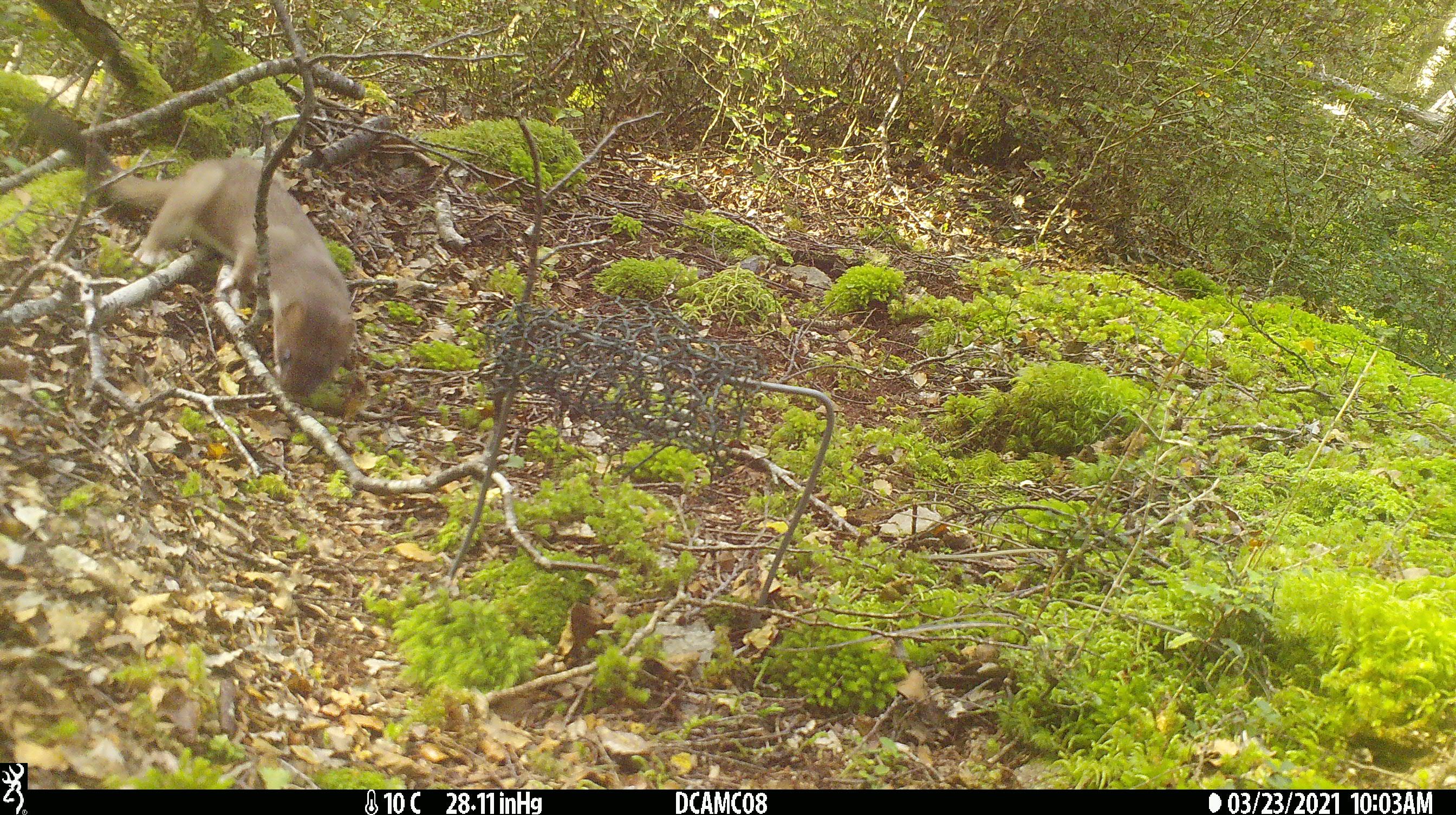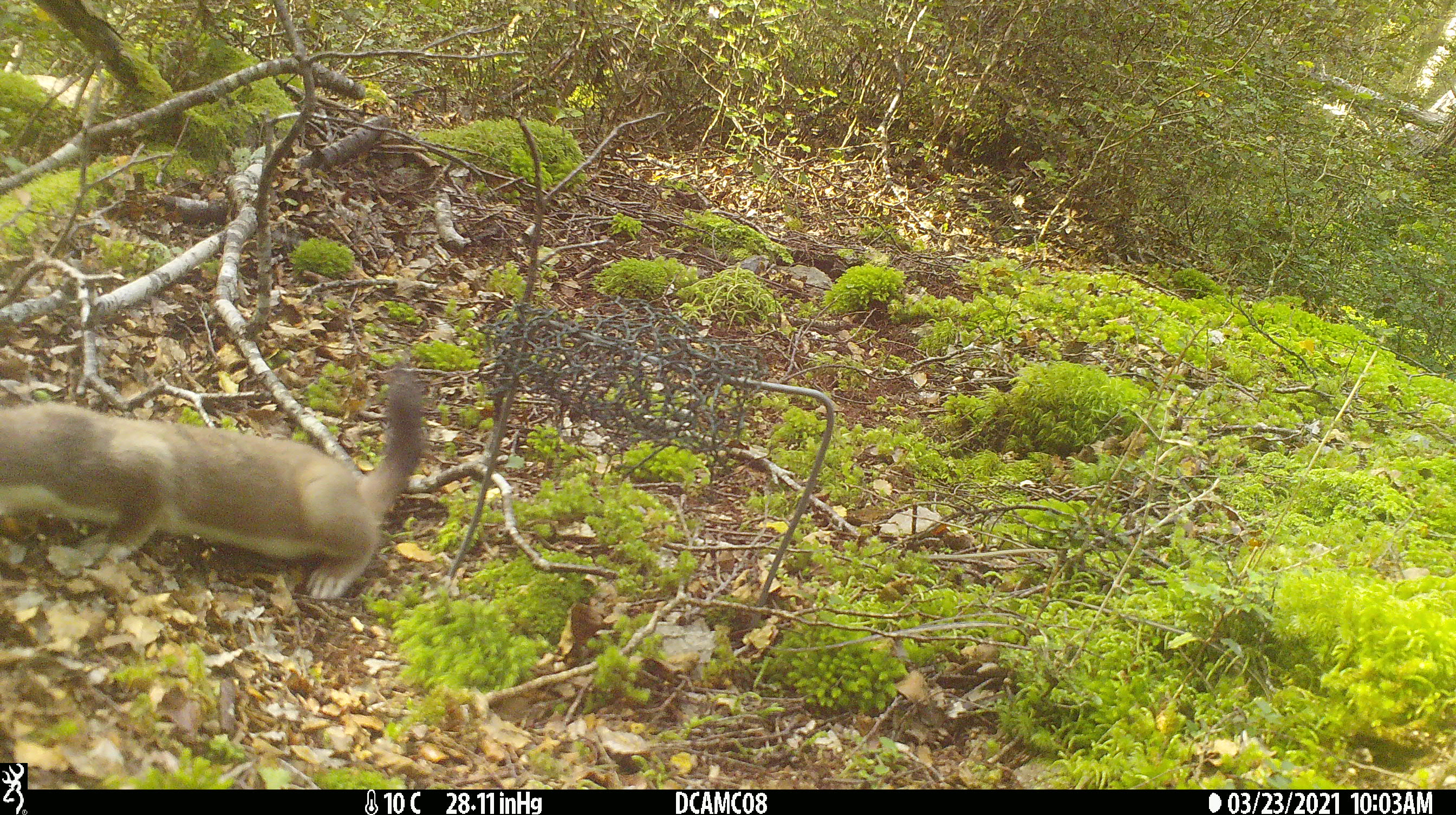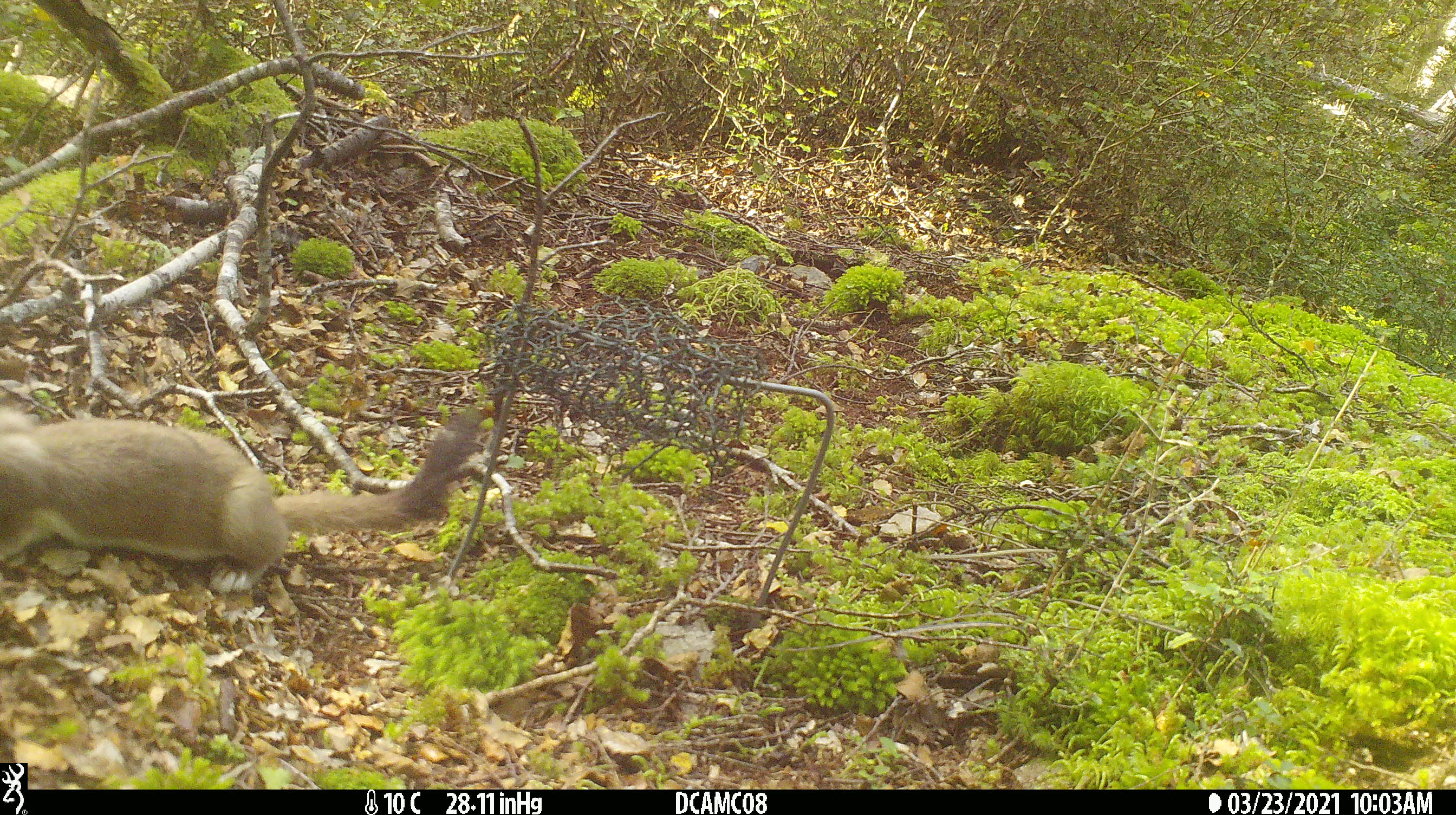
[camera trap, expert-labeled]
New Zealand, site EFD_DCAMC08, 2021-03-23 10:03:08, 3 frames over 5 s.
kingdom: Animalia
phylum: Chordata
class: Mammalia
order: Carnivora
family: Mustelidae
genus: Mustela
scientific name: Mustela erminea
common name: stoat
Stoat (Mustela erminea).